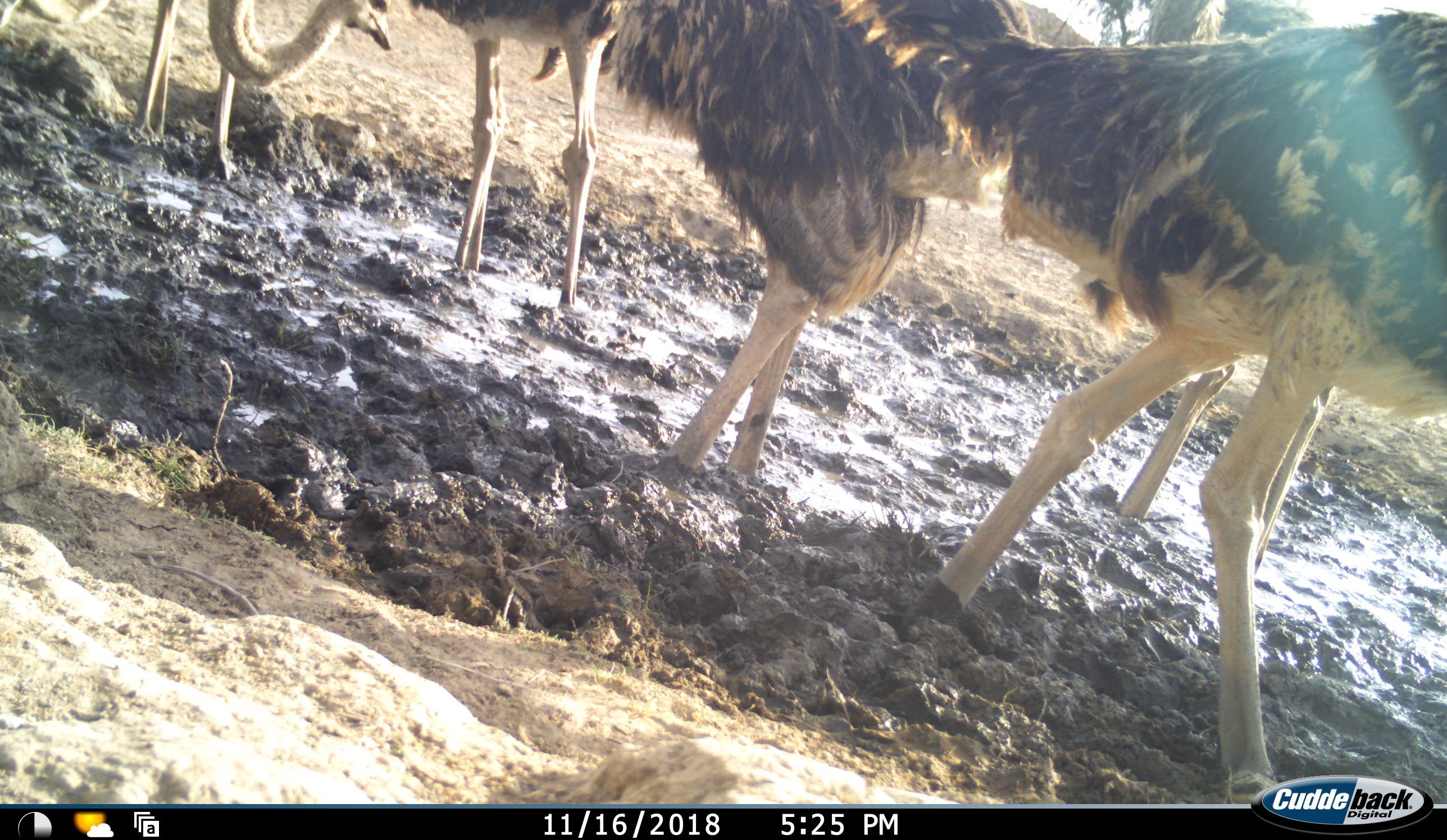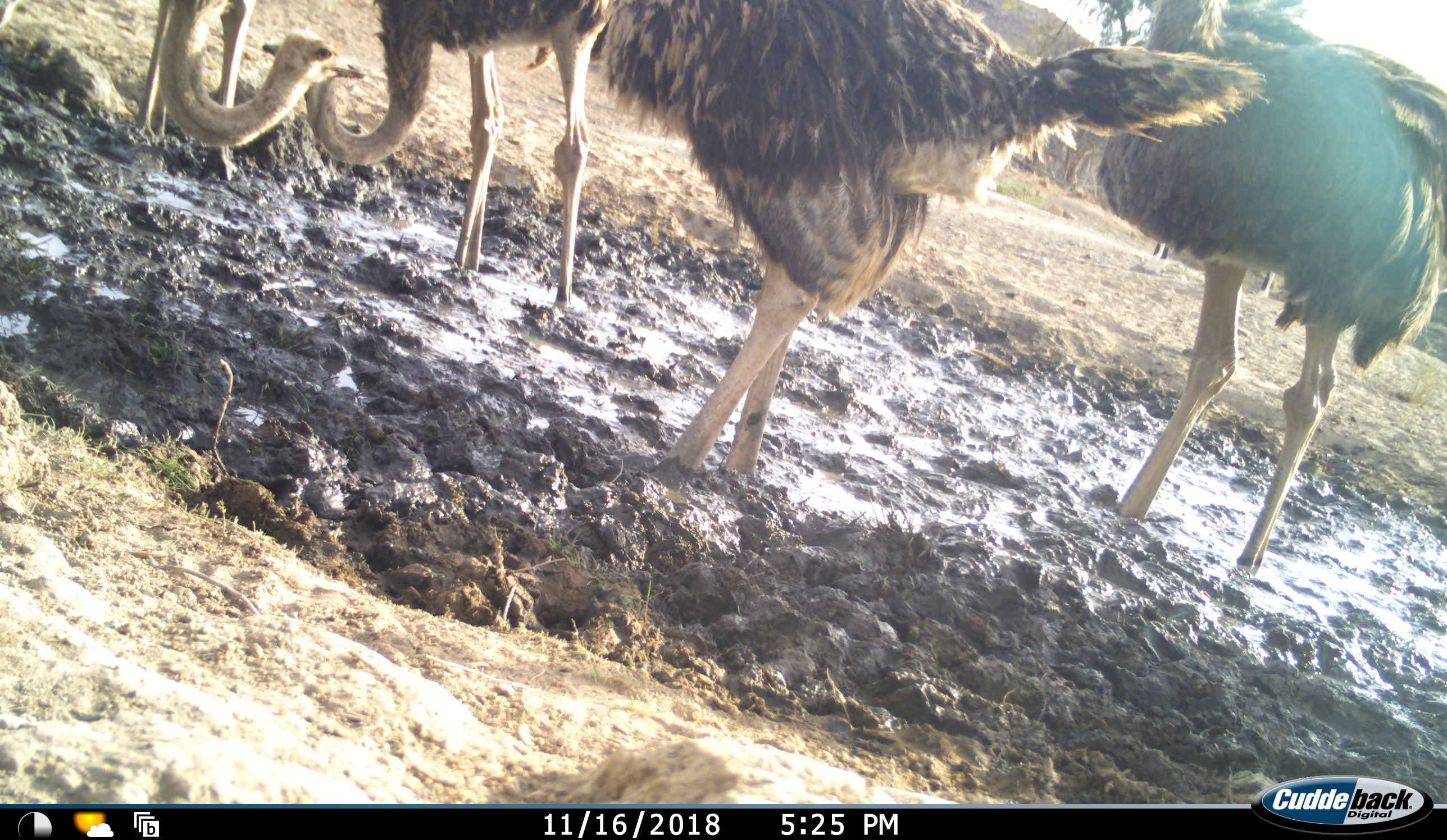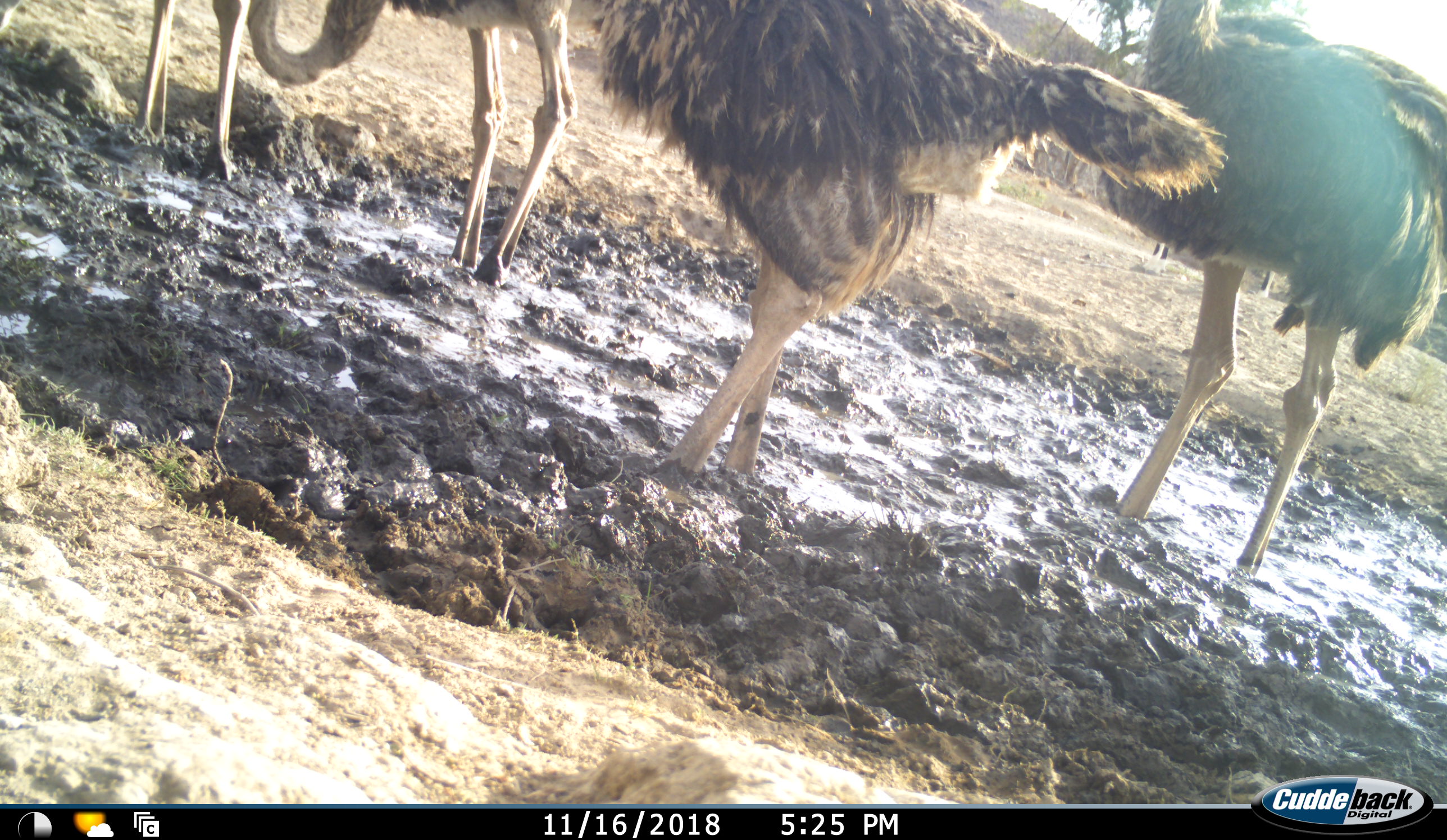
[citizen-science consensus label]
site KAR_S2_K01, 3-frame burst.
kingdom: Animalia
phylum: Chordata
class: Aves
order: Struthioniformes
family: Struthionidae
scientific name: Struthionidae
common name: ostrich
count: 5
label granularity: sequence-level